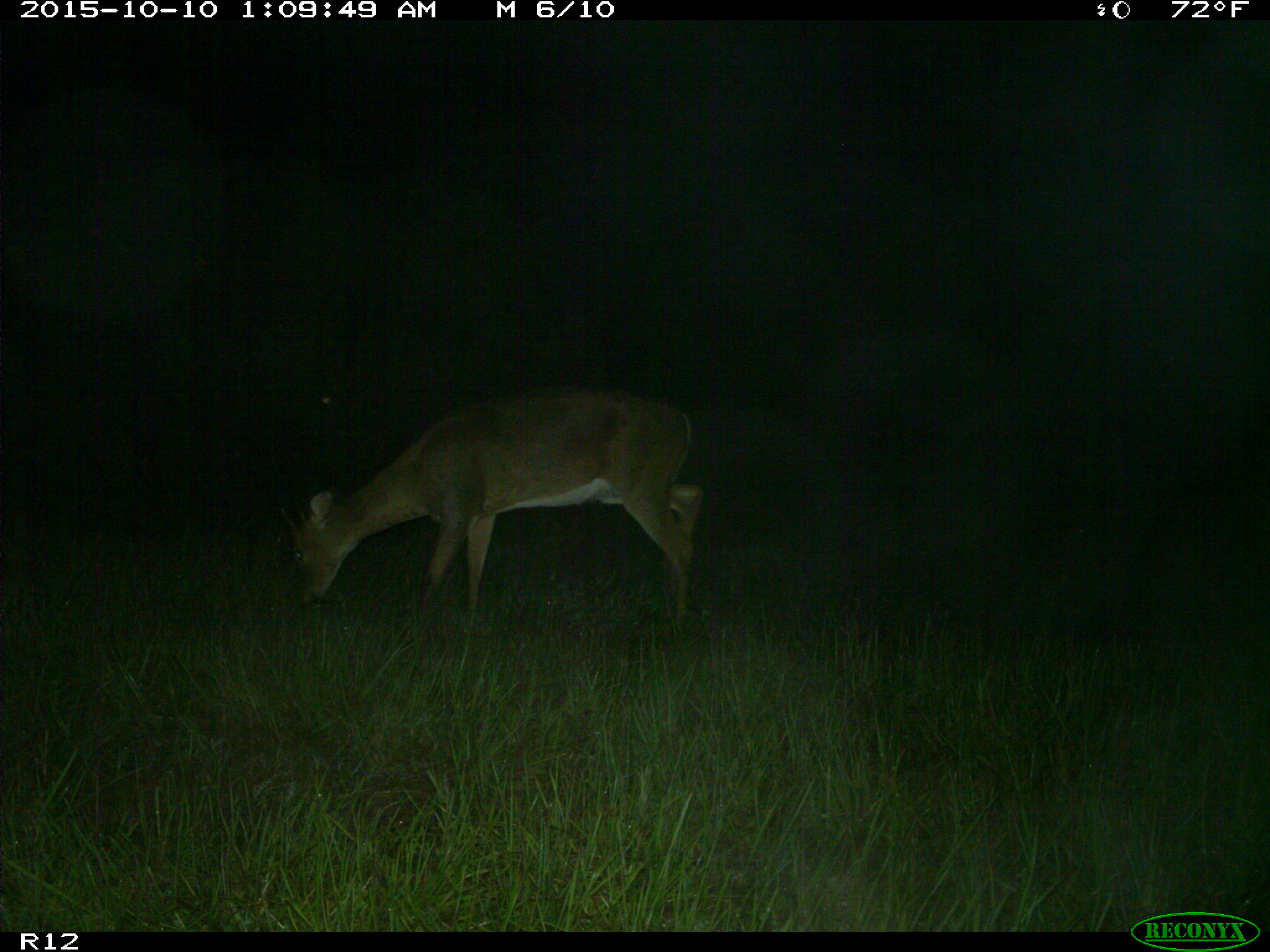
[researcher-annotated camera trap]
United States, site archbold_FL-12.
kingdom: Animalia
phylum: Chordata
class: Mammalia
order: Artiodactyla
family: Cervidae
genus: Odocoileus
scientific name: Odocoileus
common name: deer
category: unidentified deer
Unidentified deer (deer) (Odocoileus).